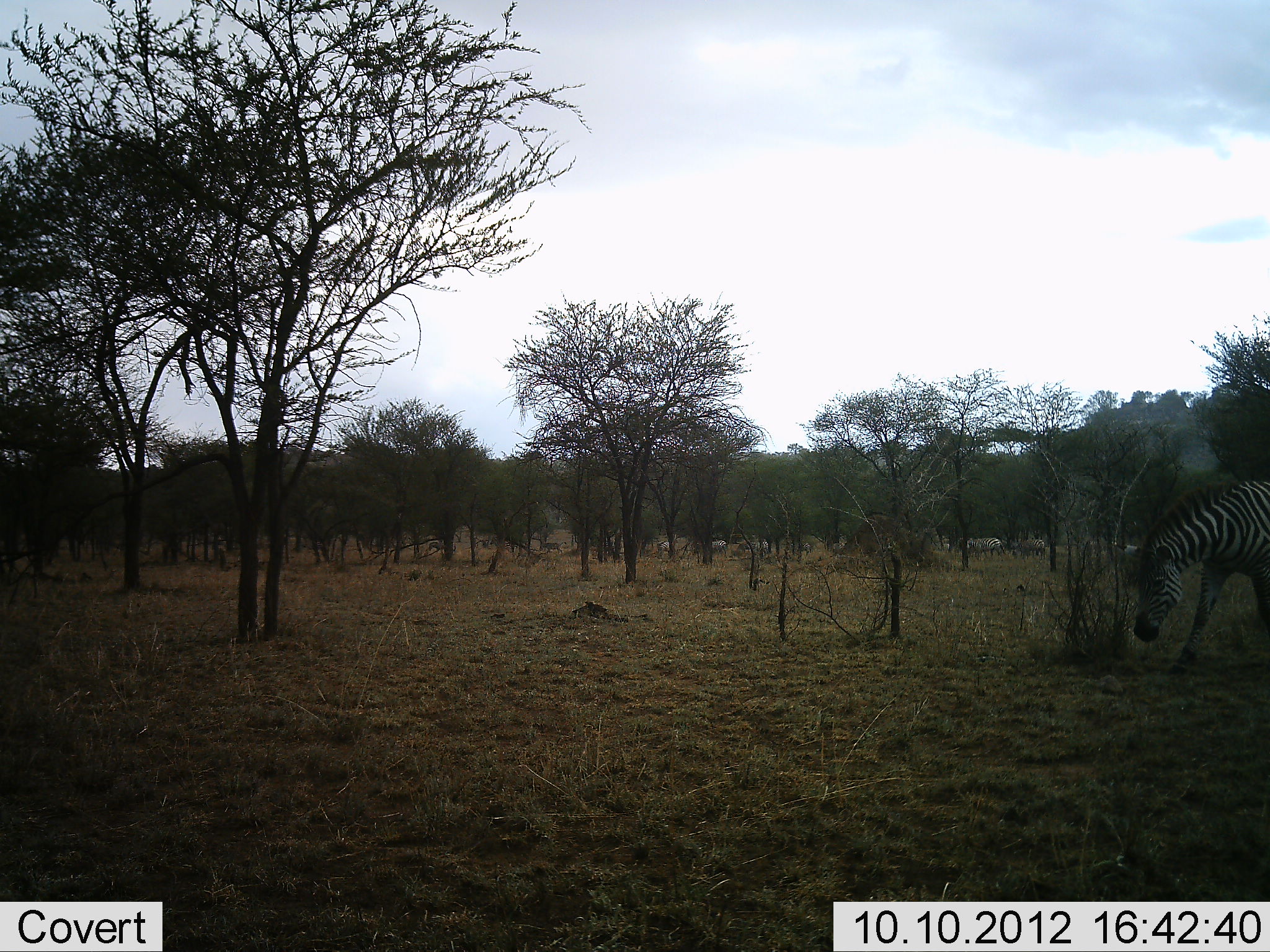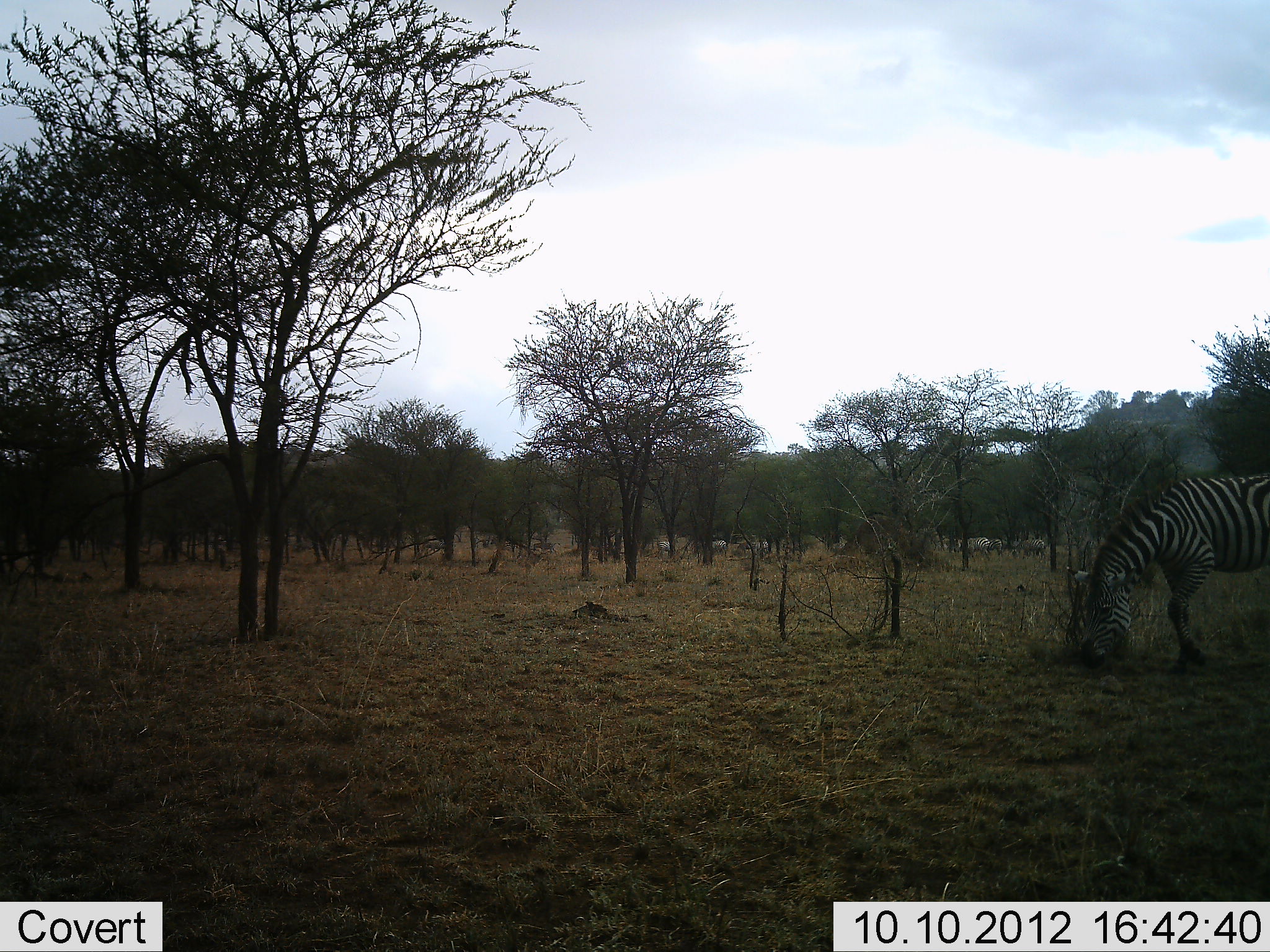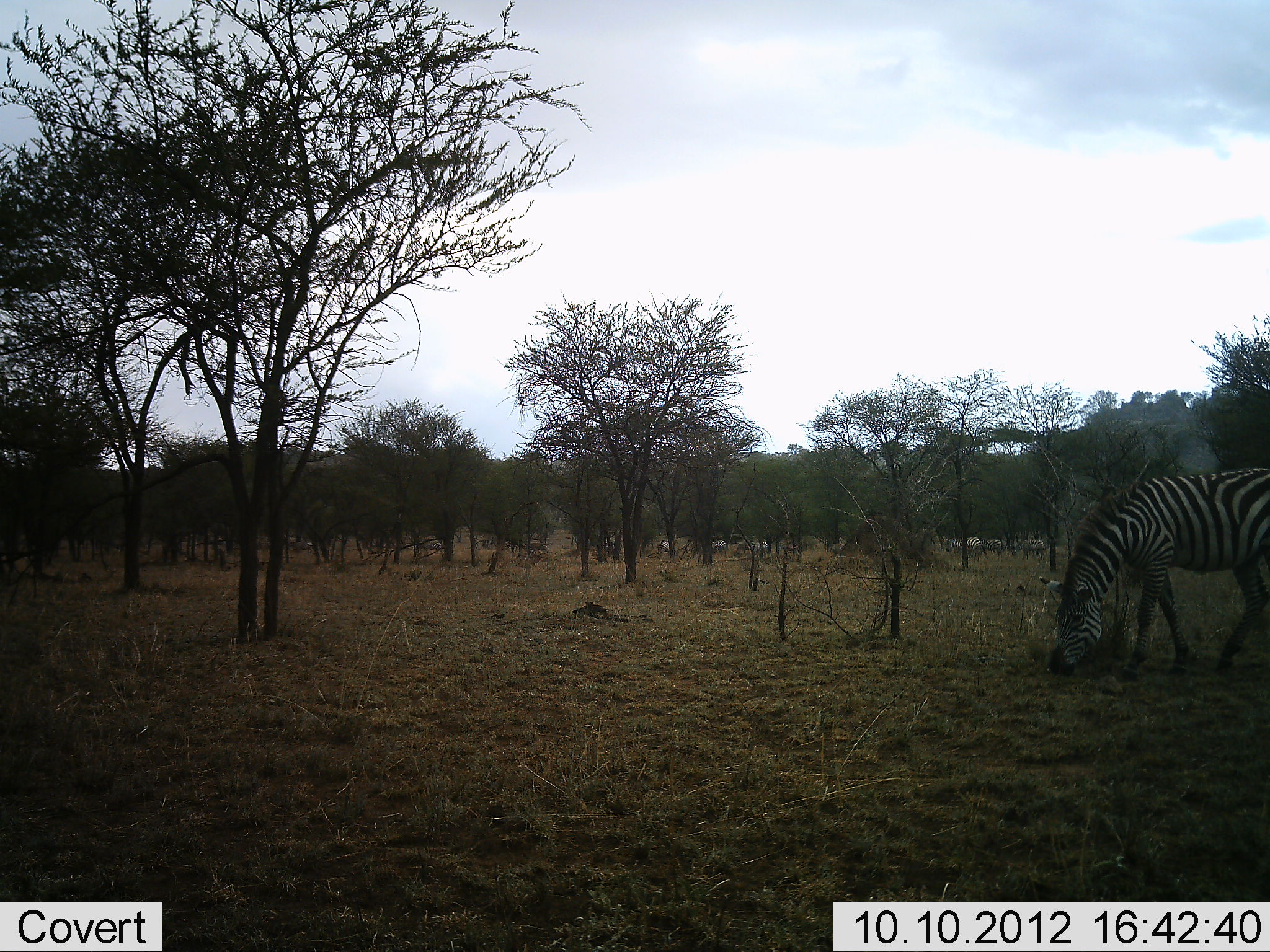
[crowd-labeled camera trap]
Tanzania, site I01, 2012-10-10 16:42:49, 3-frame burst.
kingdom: Animalia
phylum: Chordata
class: Mammalia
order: Perissodactyla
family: Equidae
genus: Equus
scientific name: Equus quagga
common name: plains zebra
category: zebra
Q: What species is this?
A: Zebra (plains zebra) (Equus quagga).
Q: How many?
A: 1.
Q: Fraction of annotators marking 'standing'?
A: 27%.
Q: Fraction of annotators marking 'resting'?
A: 0%.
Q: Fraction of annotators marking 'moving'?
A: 9%.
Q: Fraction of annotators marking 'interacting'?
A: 0%.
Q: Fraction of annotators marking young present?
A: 0%.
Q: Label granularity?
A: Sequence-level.